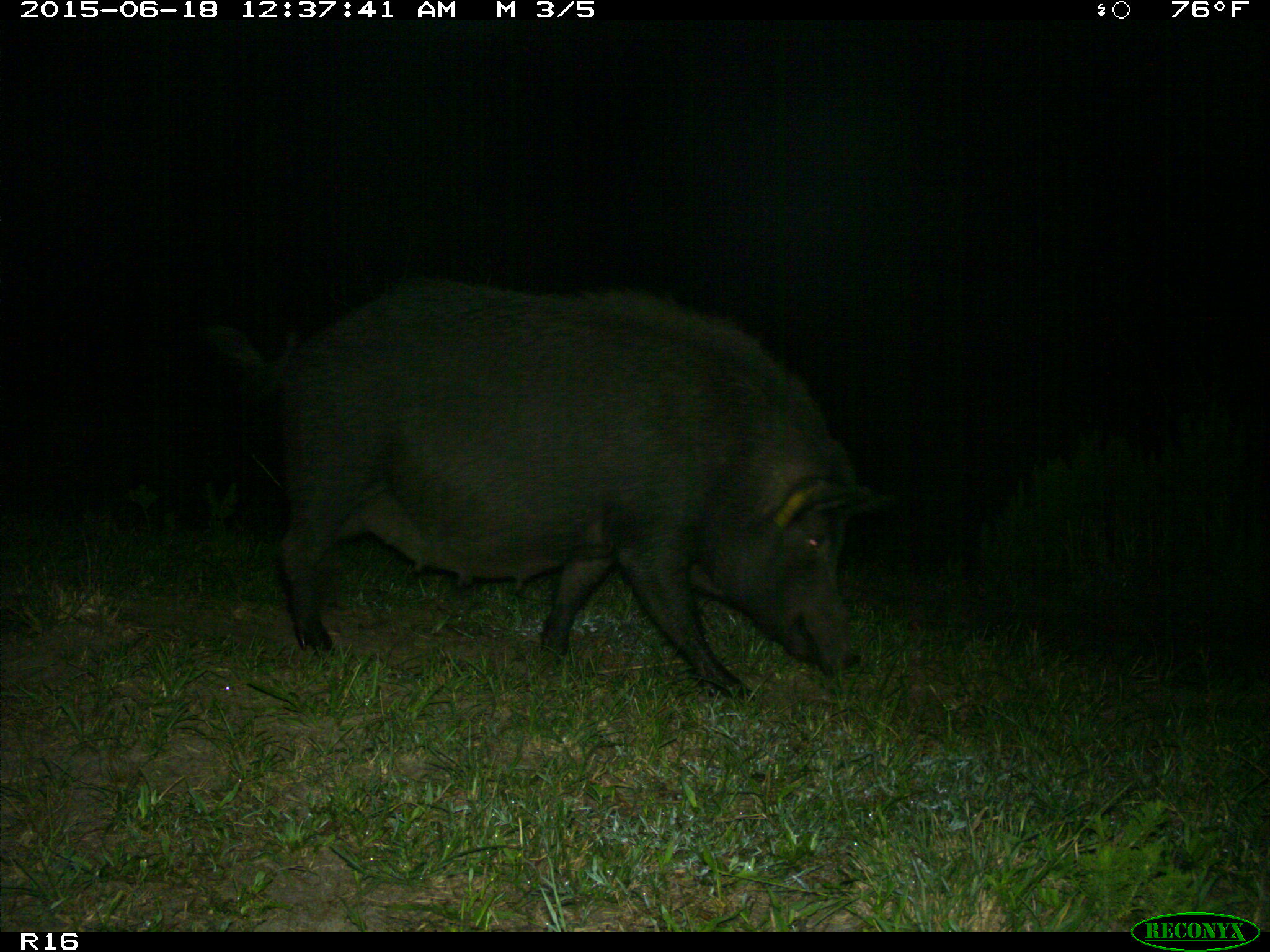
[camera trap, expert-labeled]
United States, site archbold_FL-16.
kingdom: Animalia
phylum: Chordata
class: Mammalia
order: Artiodactyla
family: Suidae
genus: Sus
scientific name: Sus scrofa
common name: wild boar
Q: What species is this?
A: Sus scrofa (wild boar).